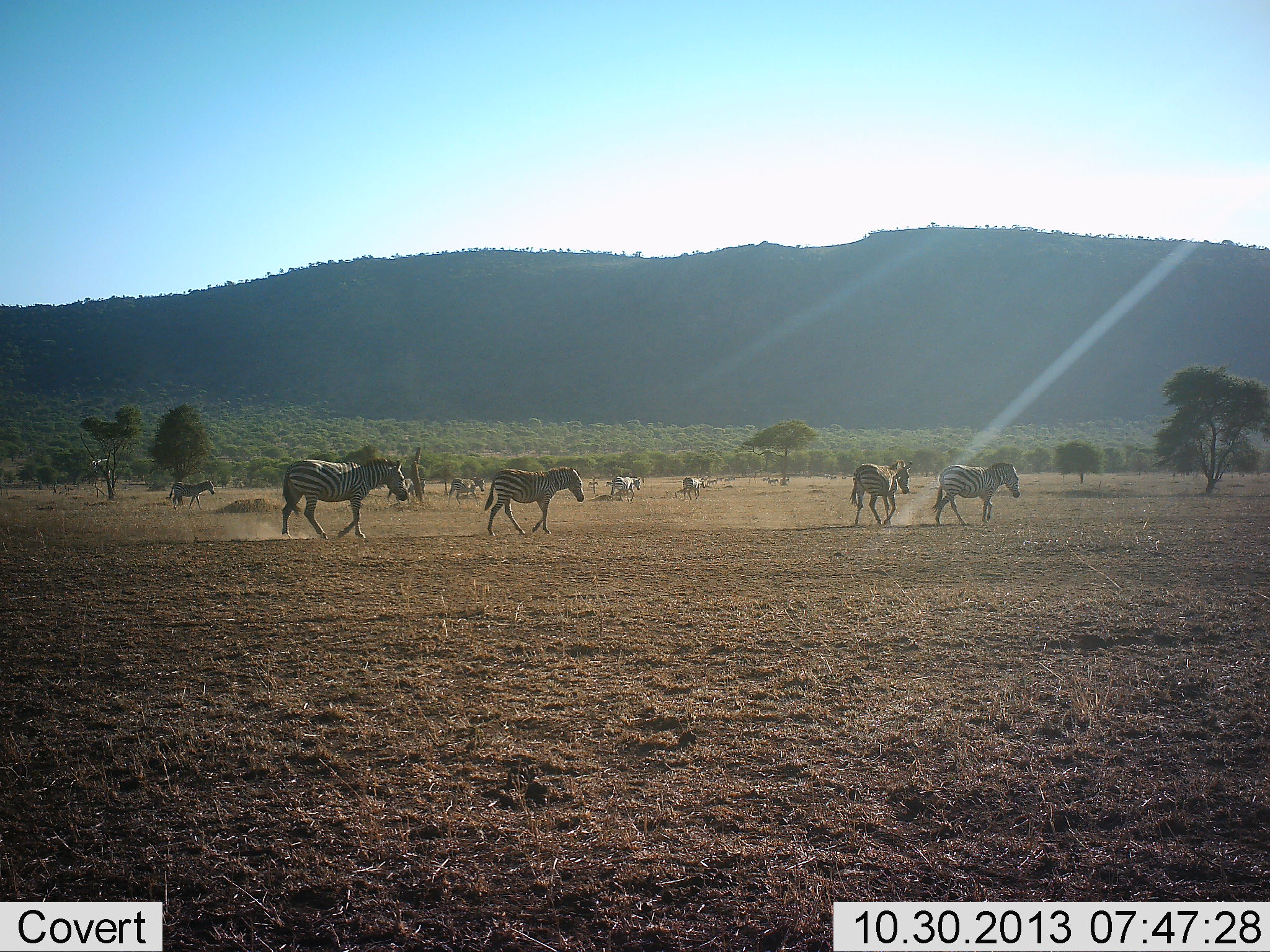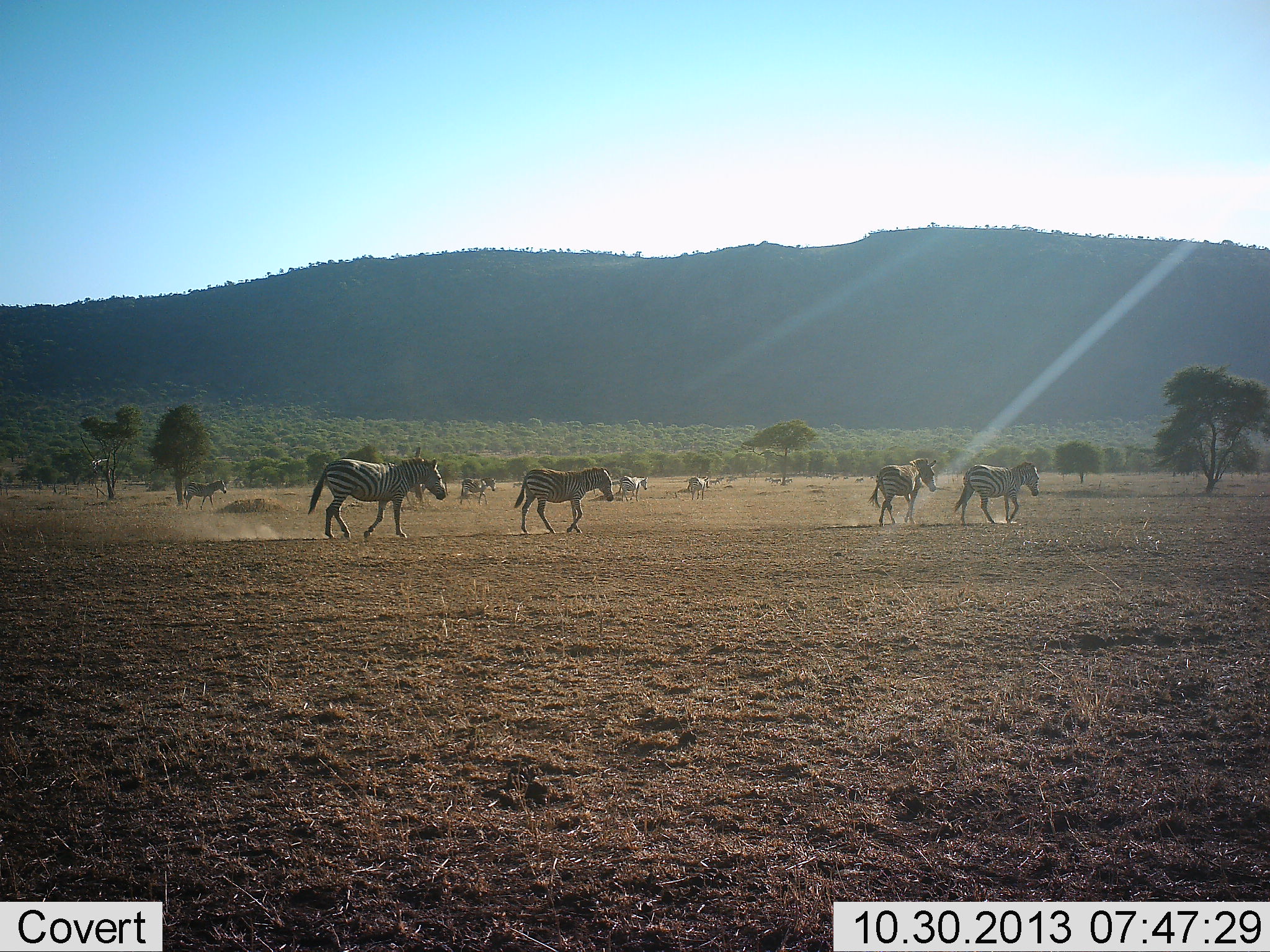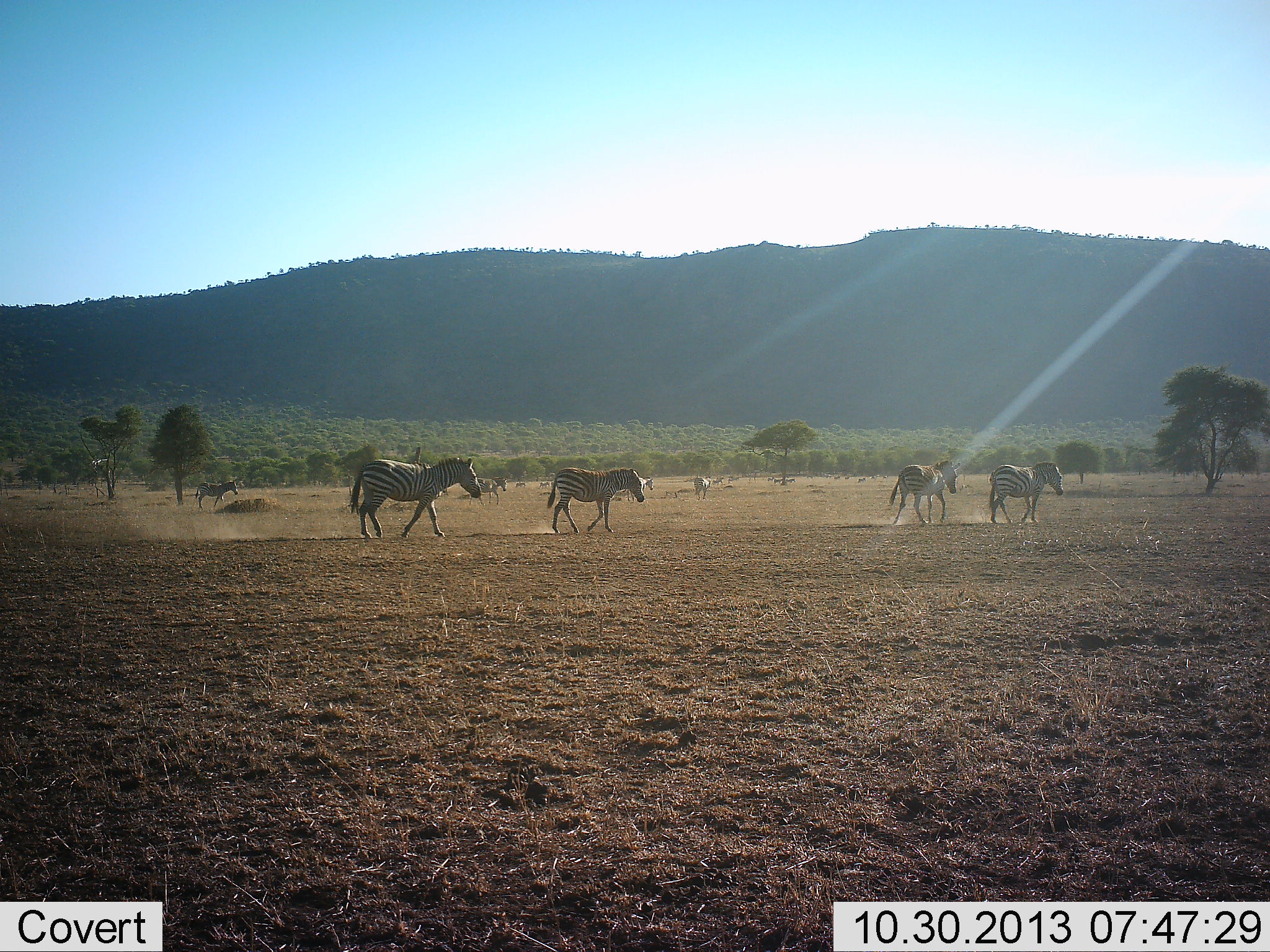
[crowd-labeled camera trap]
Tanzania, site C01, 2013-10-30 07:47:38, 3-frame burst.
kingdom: Animalia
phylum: Chordata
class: Mammalia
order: Perissodactyla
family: Equidae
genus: Equus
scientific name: Equus quagga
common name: plains zebra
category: zebra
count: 8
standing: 0%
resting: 0%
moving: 100%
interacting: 0%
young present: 0%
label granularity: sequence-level